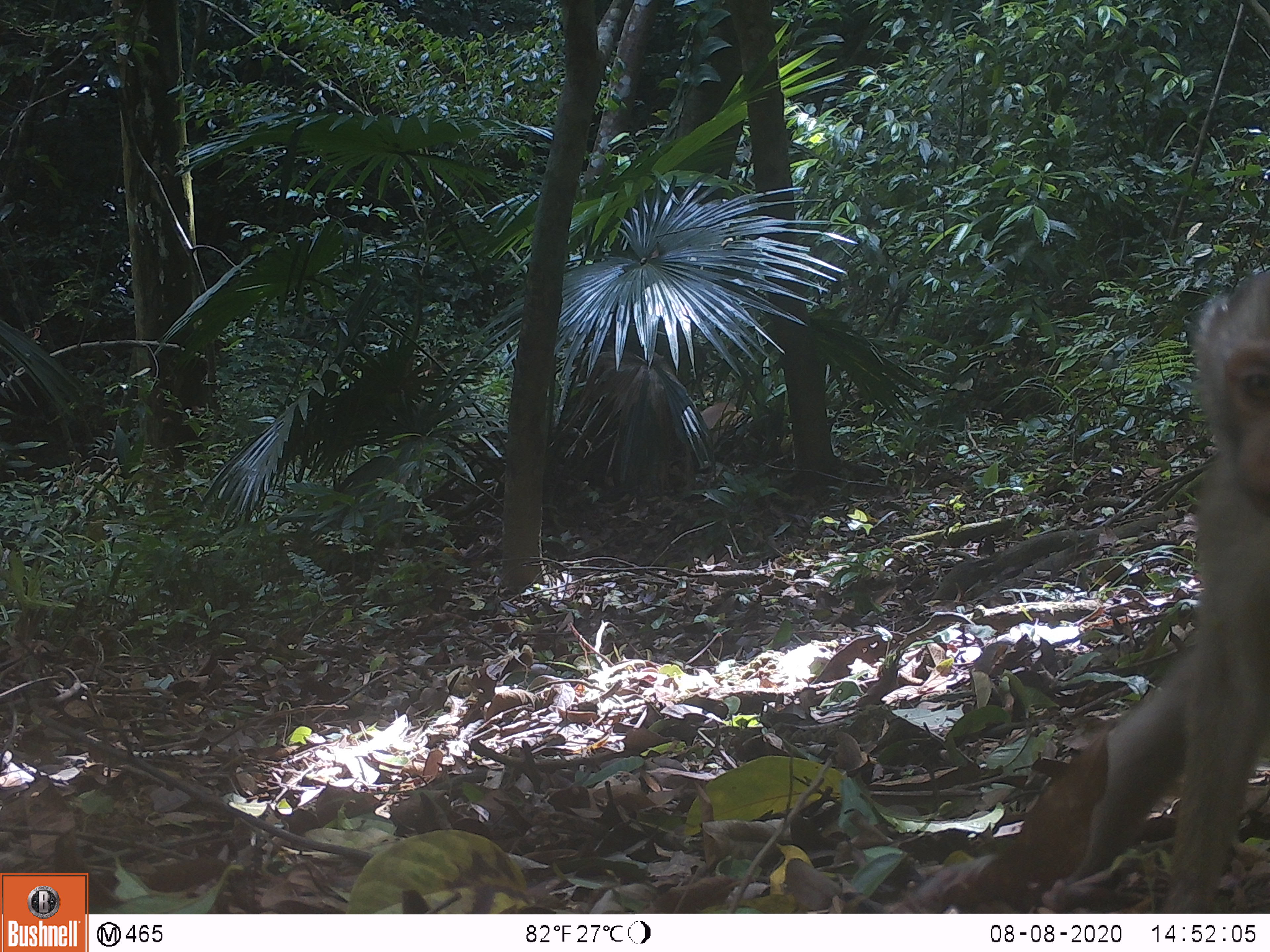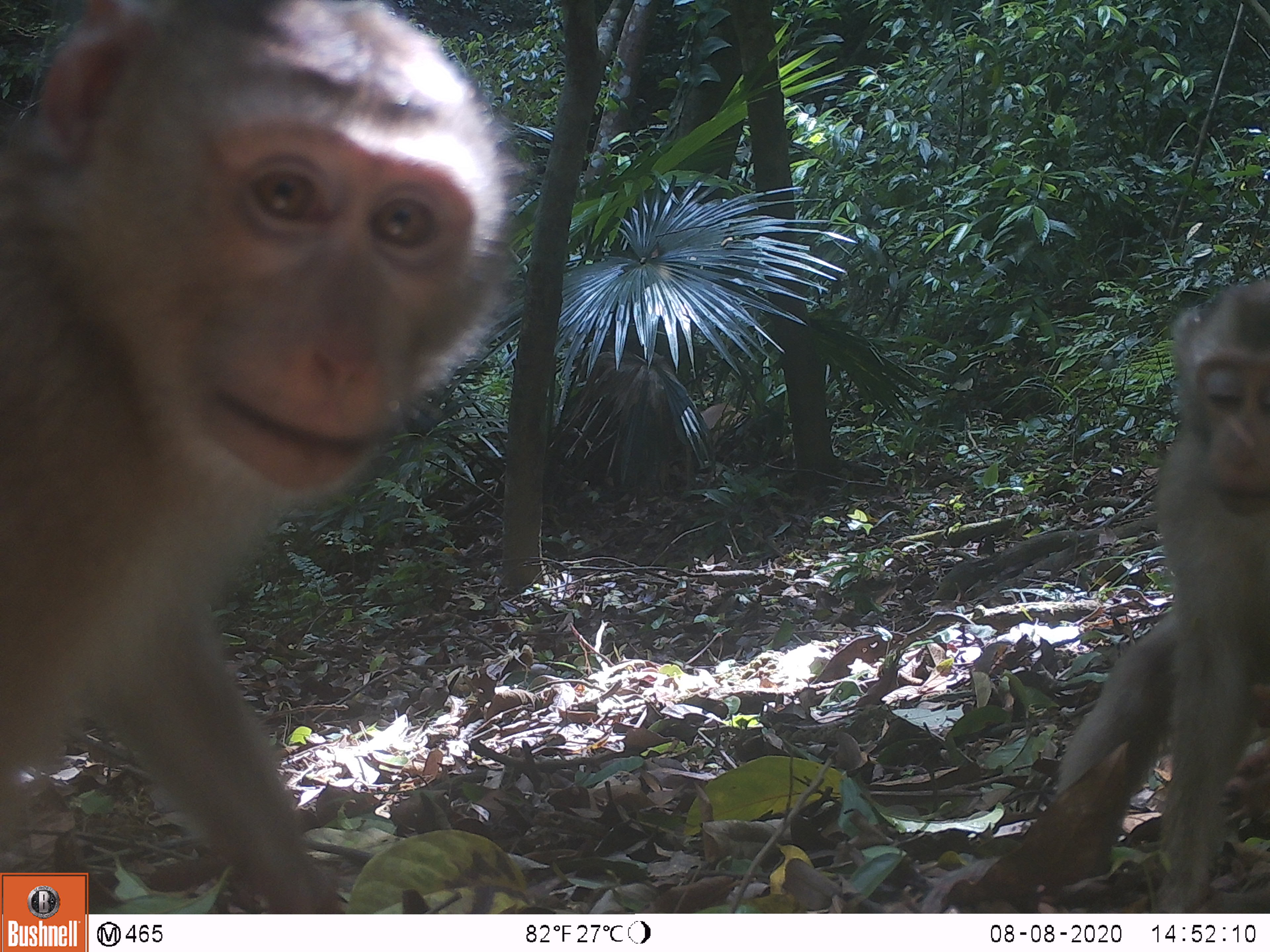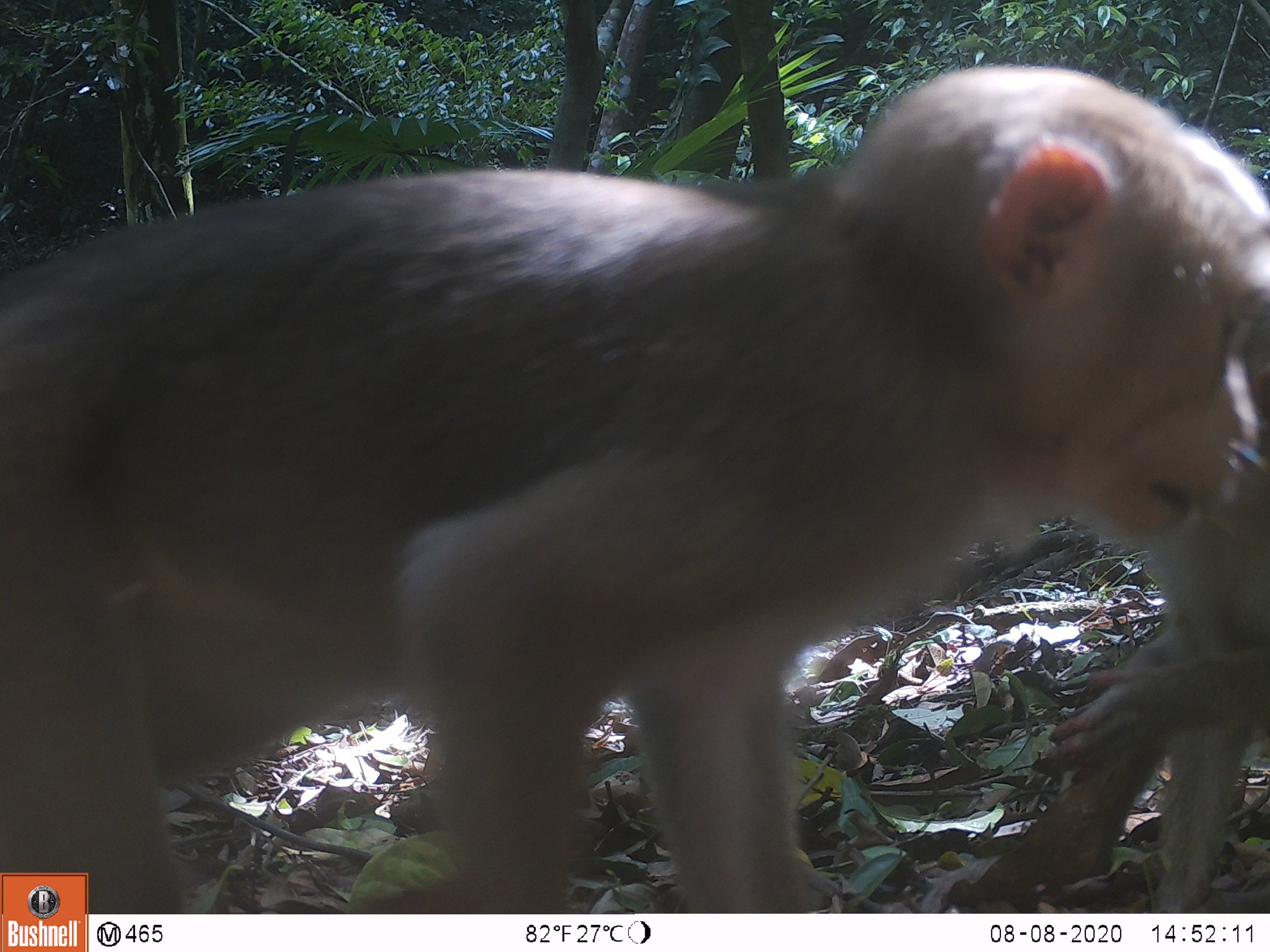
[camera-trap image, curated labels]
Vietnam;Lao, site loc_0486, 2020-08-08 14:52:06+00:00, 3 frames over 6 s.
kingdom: Animalia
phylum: Chordata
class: Mammalia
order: Primates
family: Cercopithecidae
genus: Macaca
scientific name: Macaca nemestrina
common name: pig-tailed macaque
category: pig tailed macaque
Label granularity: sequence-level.